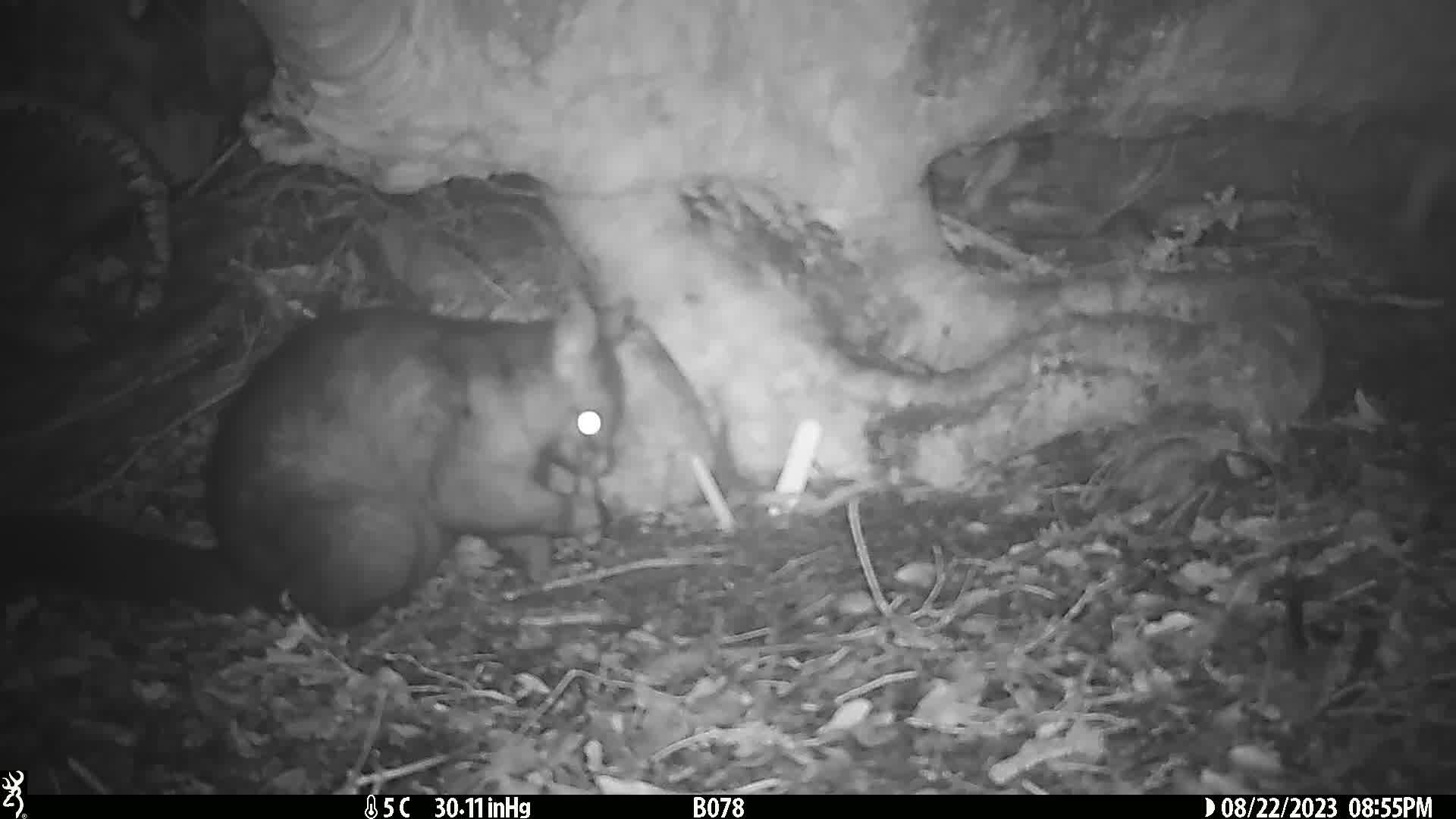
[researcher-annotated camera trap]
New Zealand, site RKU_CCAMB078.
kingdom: Animalia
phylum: Chordata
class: Mammalia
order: Diprotodontia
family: Phalangeridae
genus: Trichosurus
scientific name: Trichosurus vulpecula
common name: common brushtail possum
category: possum